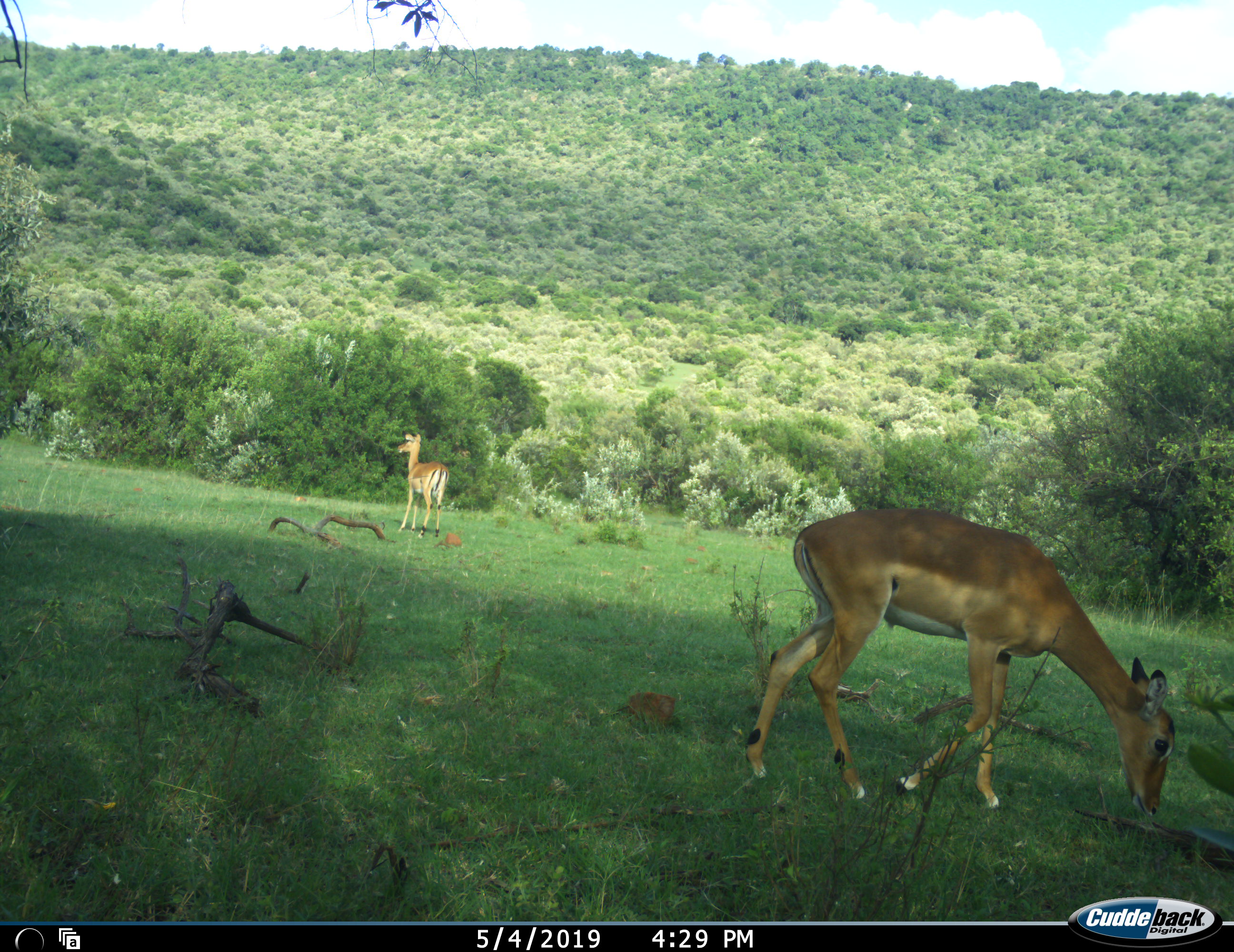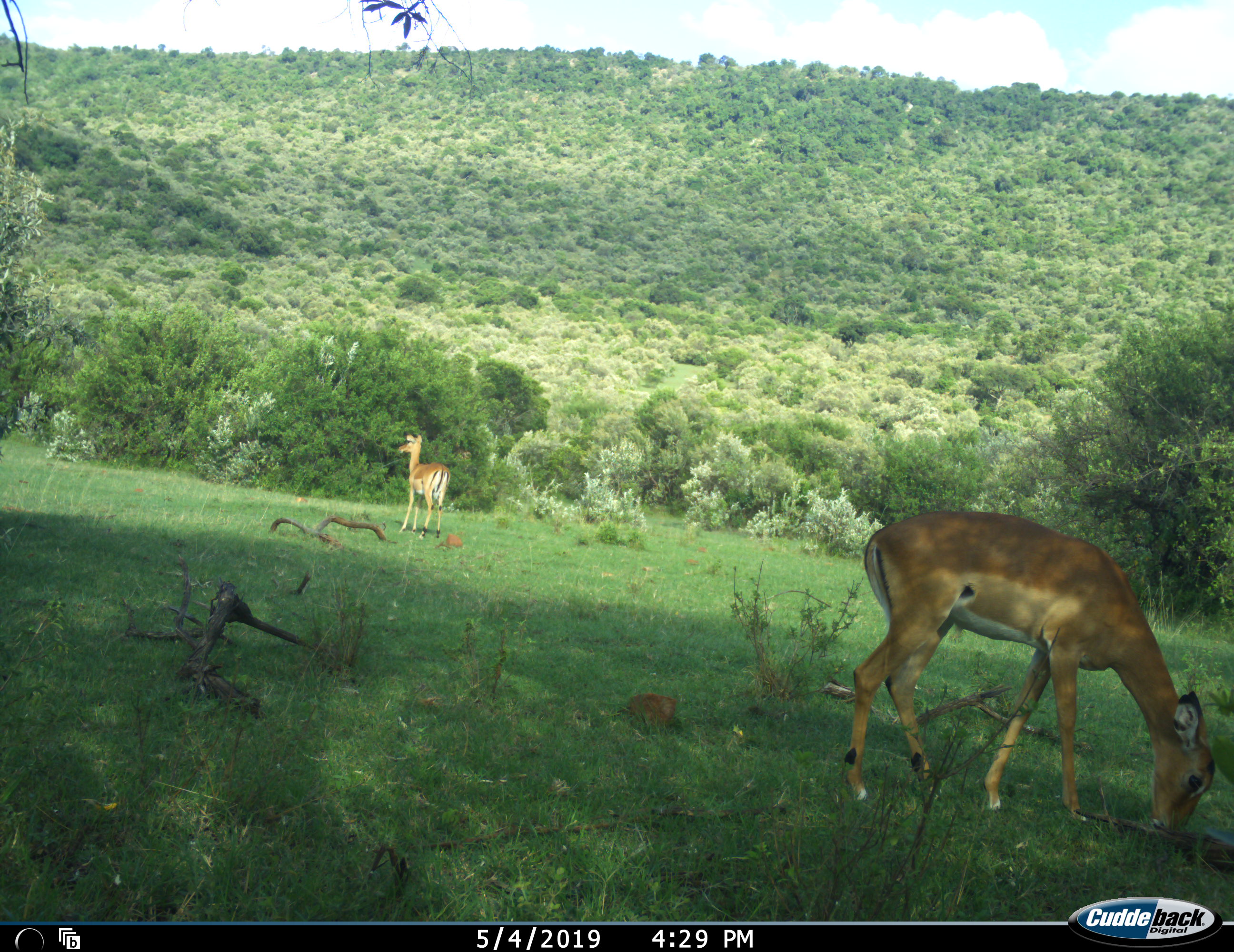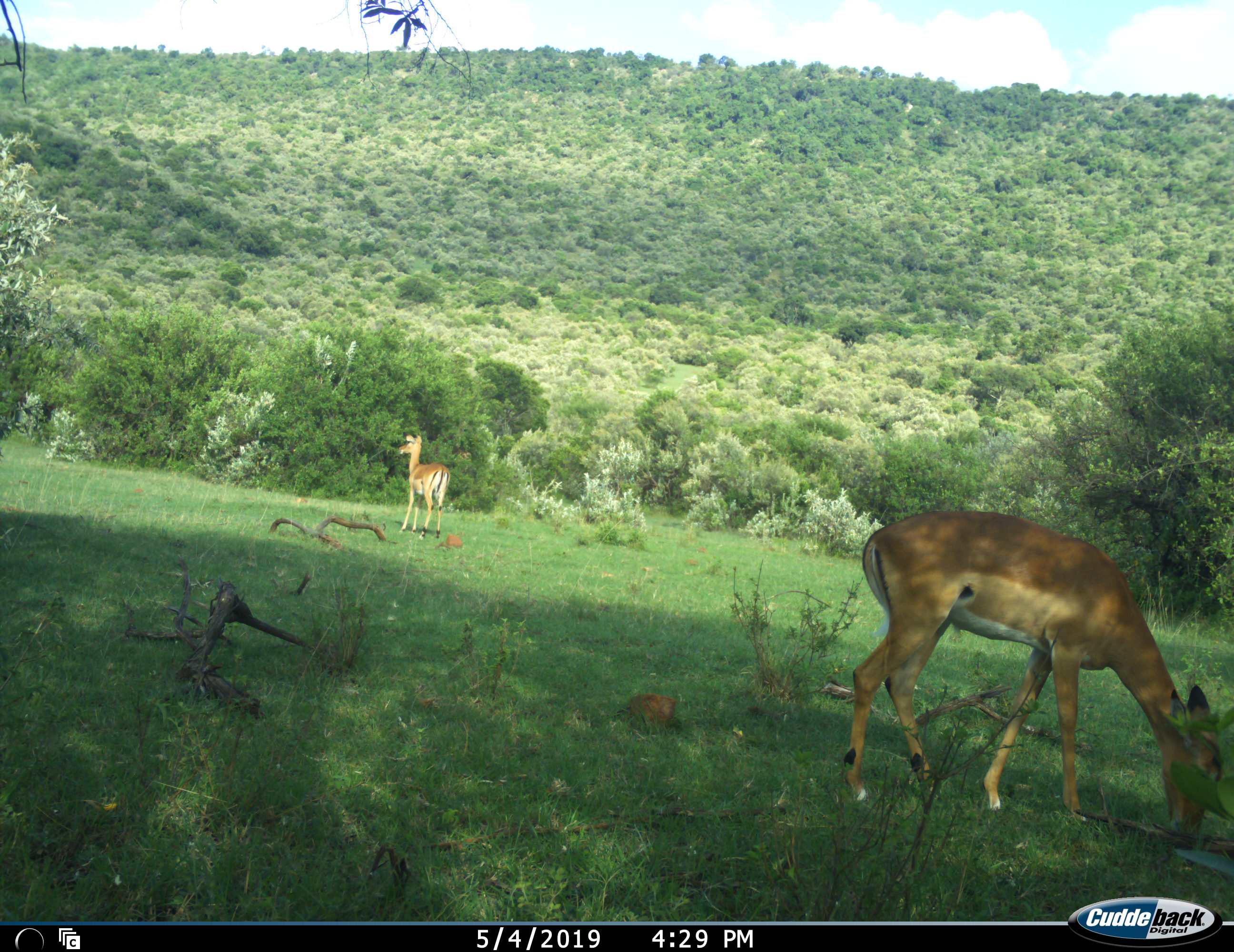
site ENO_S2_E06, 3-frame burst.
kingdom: Animalia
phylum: Chordata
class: Mammalia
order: Artiodactyla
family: Bovidae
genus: Aepyceros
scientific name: Aepyceros melampus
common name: impala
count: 2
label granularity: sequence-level